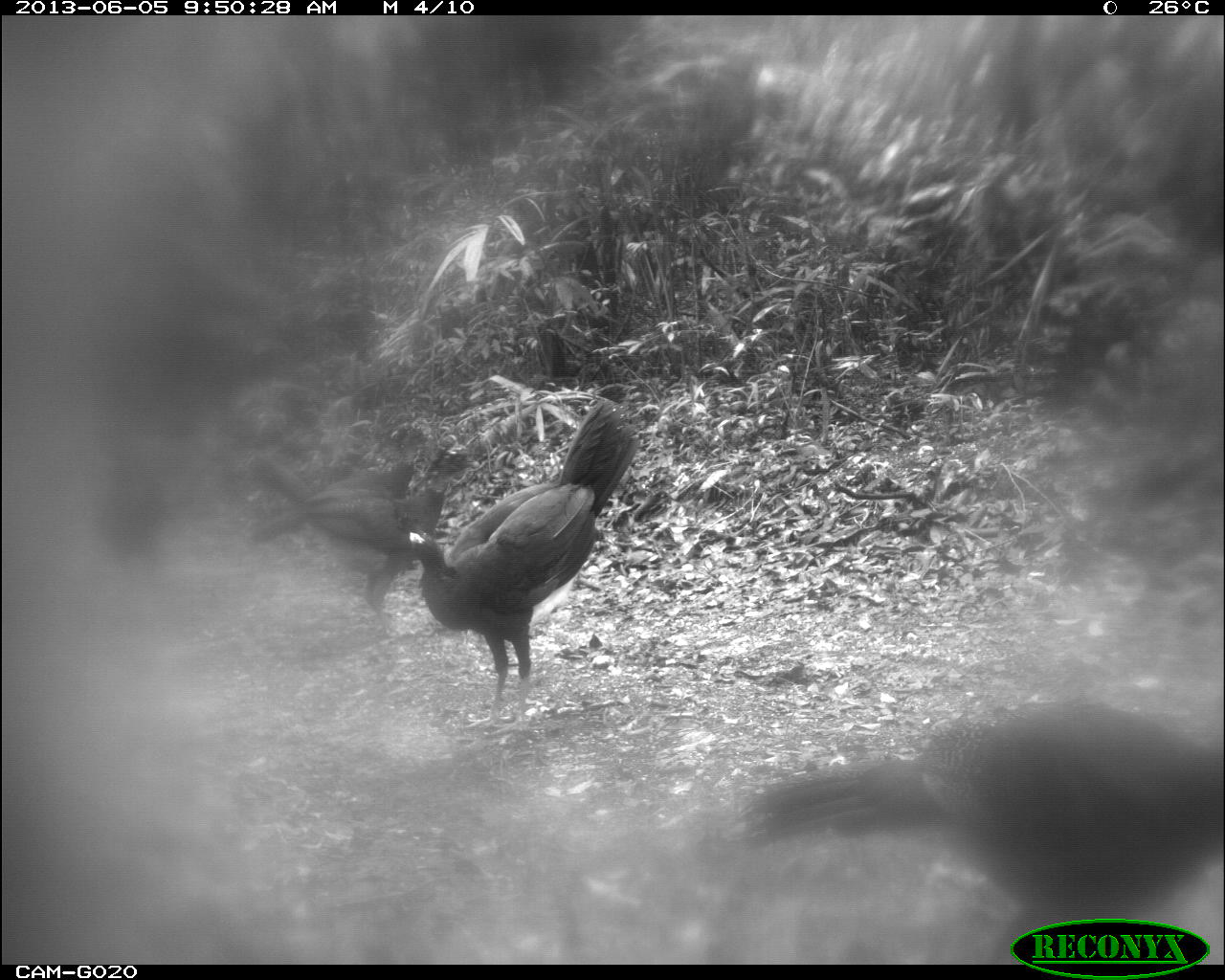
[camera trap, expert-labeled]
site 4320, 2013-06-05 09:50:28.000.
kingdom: Animalia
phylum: Chordata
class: Aves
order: Galliformes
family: Cracidae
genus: Crax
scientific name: Crax rubra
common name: great curassow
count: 4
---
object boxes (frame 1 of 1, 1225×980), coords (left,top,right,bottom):
crax rubra: (740,699,1216,959); (404,399,639,741); (246,447,477,637); (254,452,421,494)